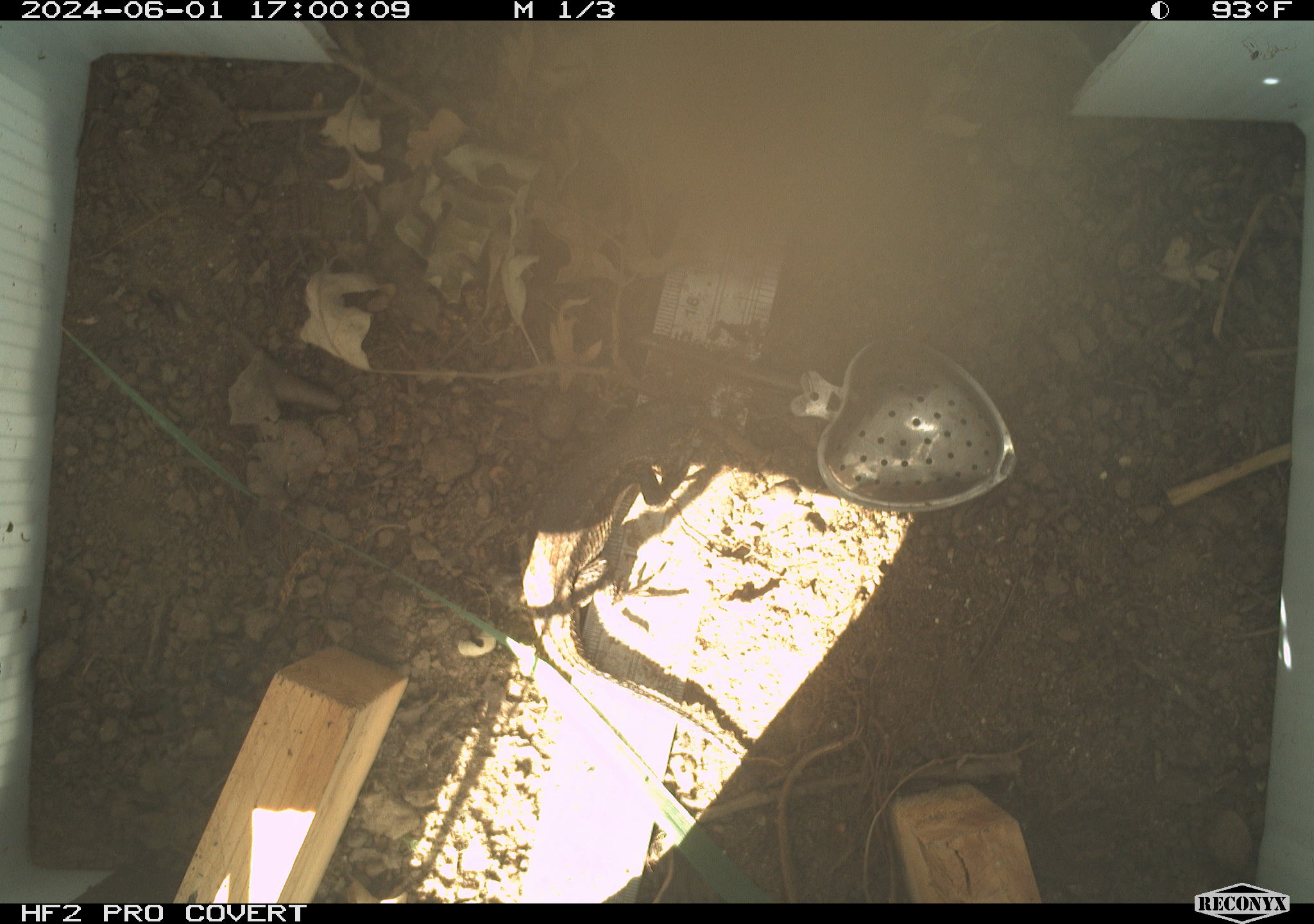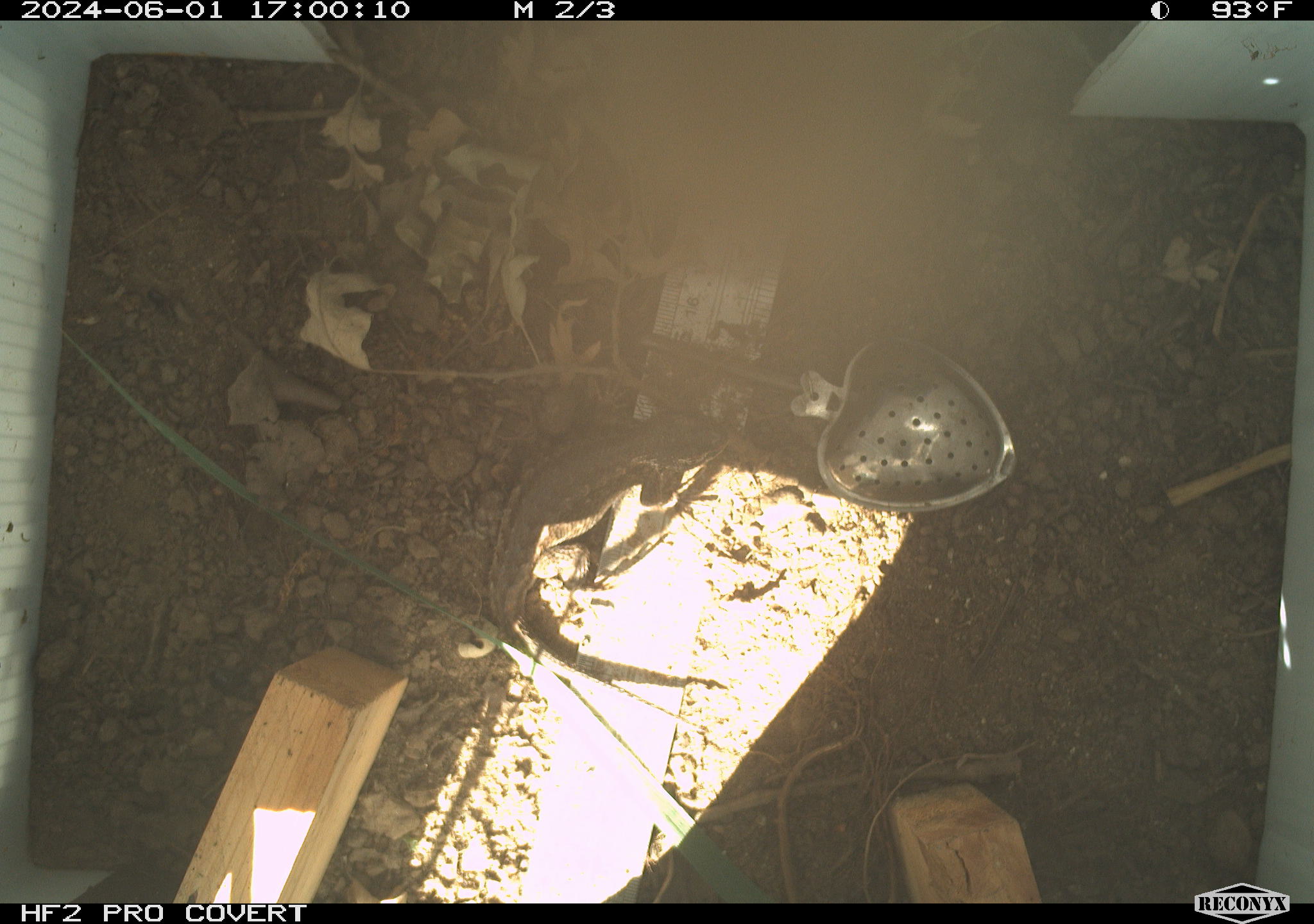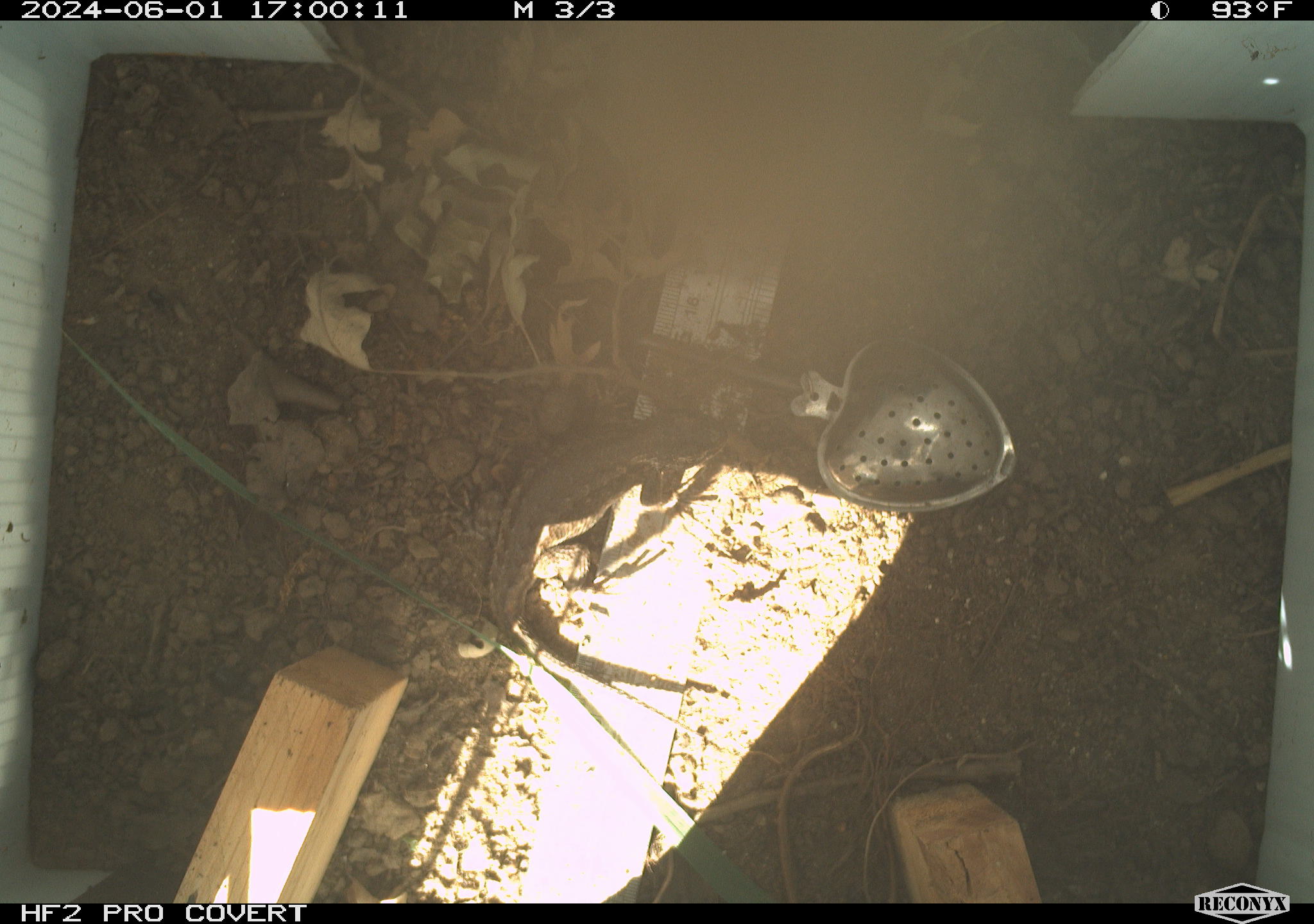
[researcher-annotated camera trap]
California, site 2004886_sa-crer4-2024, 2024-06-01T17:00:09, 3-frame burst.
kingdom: Animalia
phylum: Chordata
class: Reptilia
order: Squamata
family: Phrynosomatidae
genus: Sceloporus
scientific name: Sceloporus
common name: spiny lizards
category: sceloporus species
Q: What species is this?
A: Sceloporus species (spiny lizards) (Sceloporus).